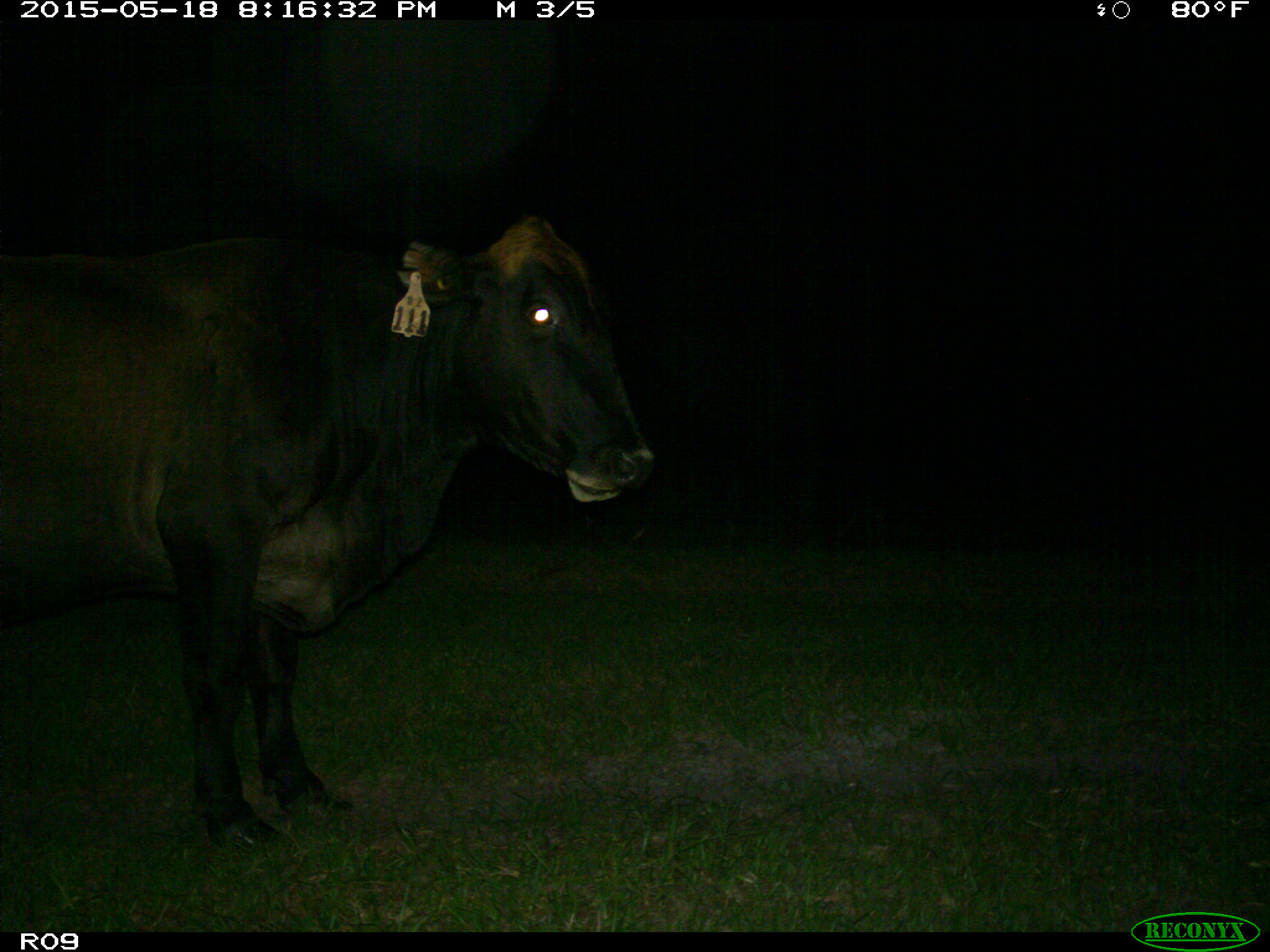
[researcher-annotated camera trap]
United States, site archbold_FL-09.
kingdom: Animalia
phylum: Chordata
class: Mammalia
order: Artiodactyla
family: Bovidae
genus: Bos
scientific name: Bos taurus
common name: domestic cow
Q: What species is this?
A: Bos taurus (domestic cow).